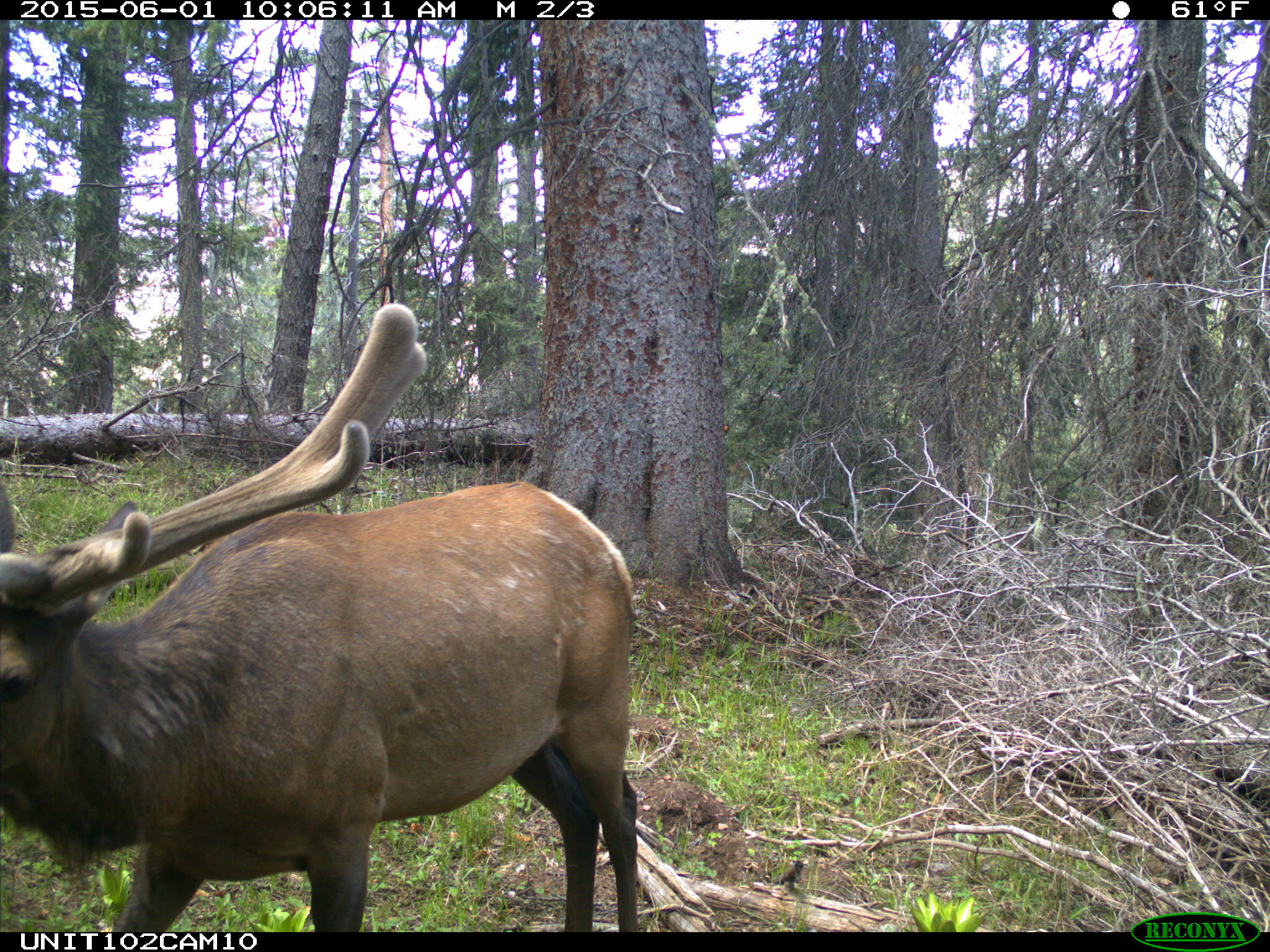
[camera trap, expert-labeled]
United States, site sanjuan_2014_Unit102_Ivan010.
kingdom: Animalia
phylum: Chordata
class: Mammalia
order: Artiodactyla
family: Cervidae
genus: Cervus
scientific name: Cervus elaphus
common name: red deer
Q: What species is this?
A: Cervus elaphus (red deer).